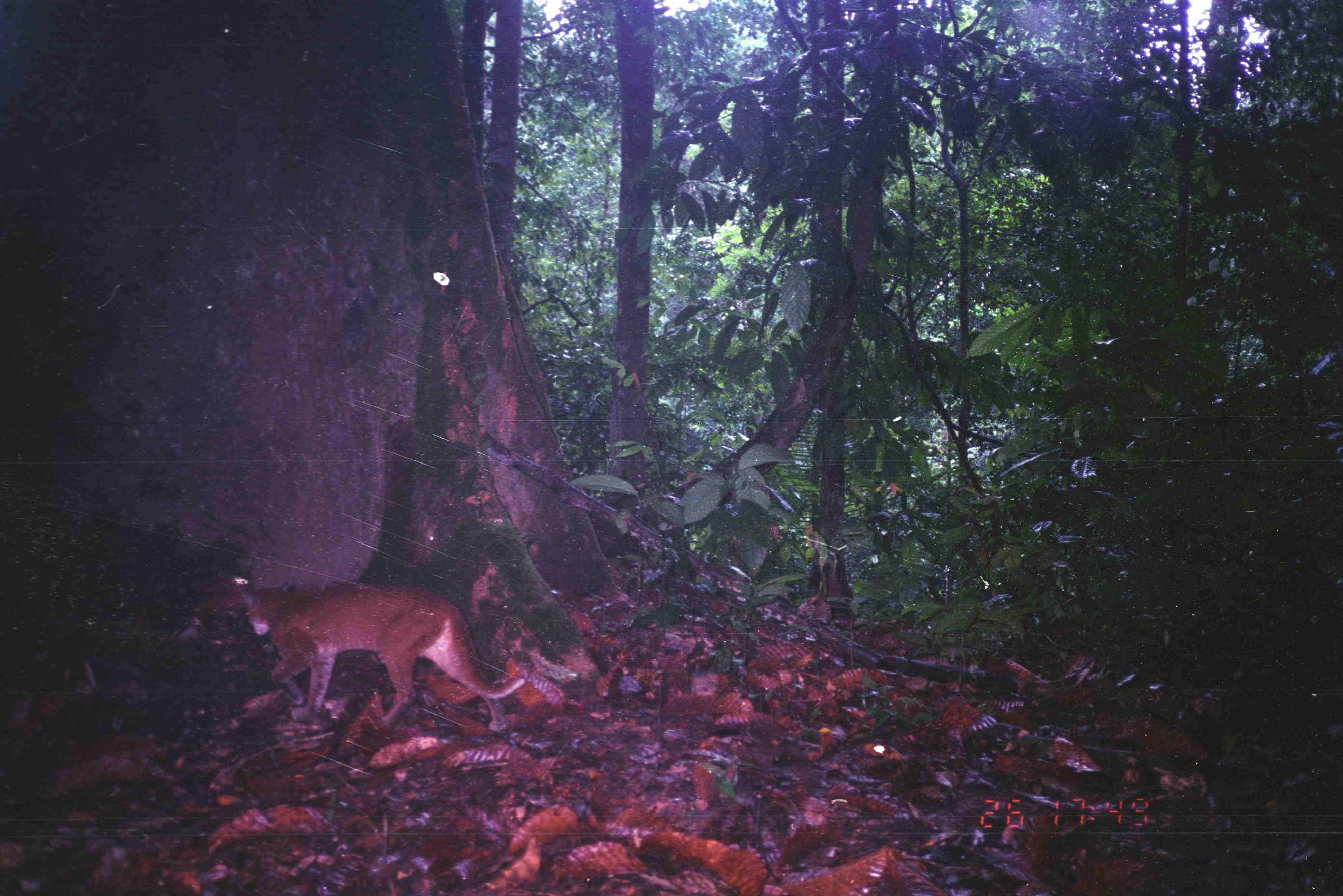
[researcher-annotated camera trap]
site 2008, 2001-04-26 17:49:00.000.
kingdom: Animalia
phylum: Chordata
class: Mammalia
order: Carnivora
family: Felidae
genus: Catopuma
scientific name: Catopuma temminckii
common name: asian golden cat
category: pardofelis temminckii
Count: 1.